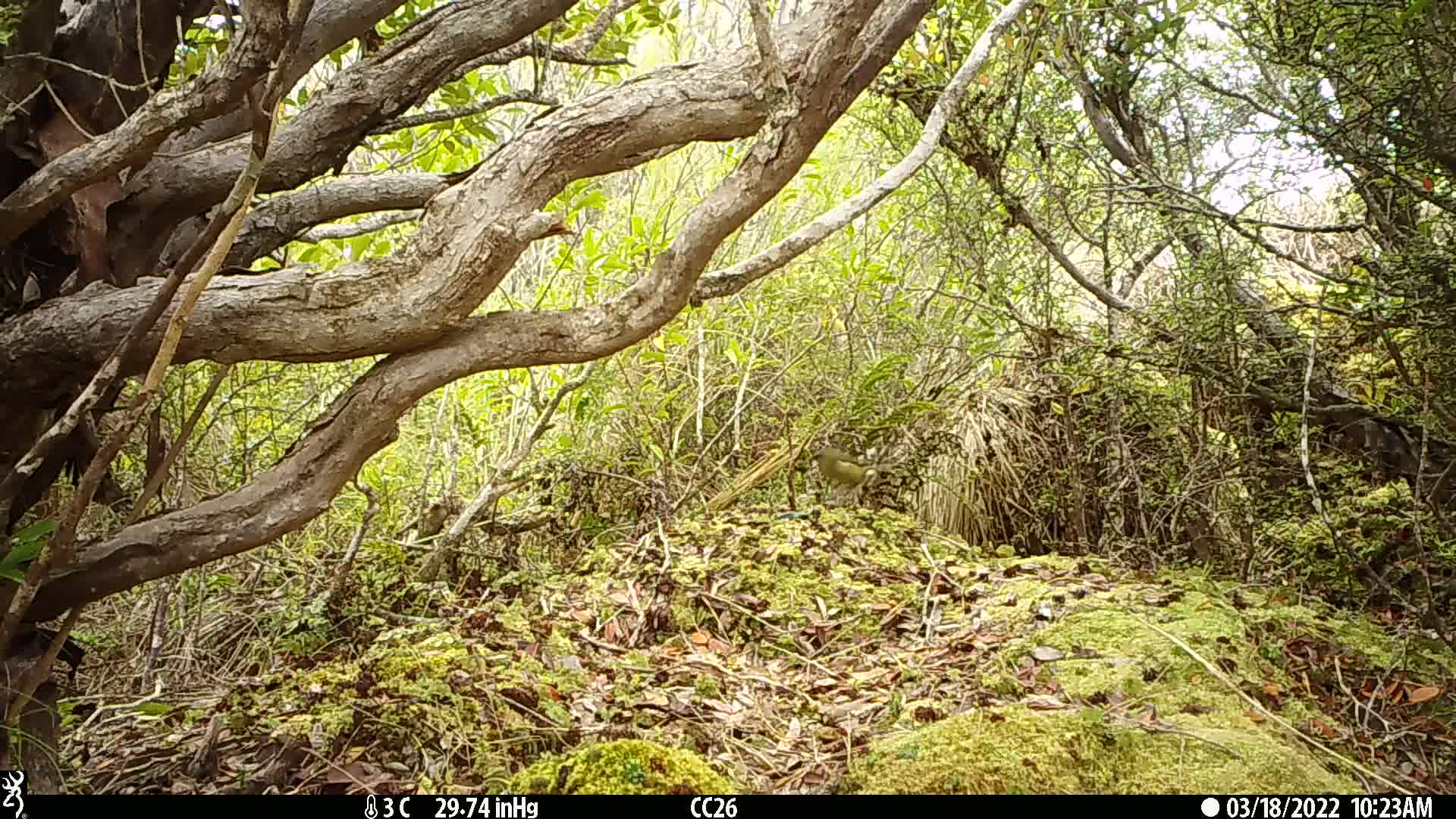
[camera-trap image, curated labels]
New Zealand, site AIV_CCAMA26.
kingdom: Animalia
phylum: Chordata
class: Aves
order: Passeriformes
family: Meliphagidae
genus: Anthornis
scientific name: Anthornis melanura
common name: new zealand bellbird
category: bellbird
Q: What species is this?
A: Bellbird (new zealand bellbird) (Anthornis melanura).